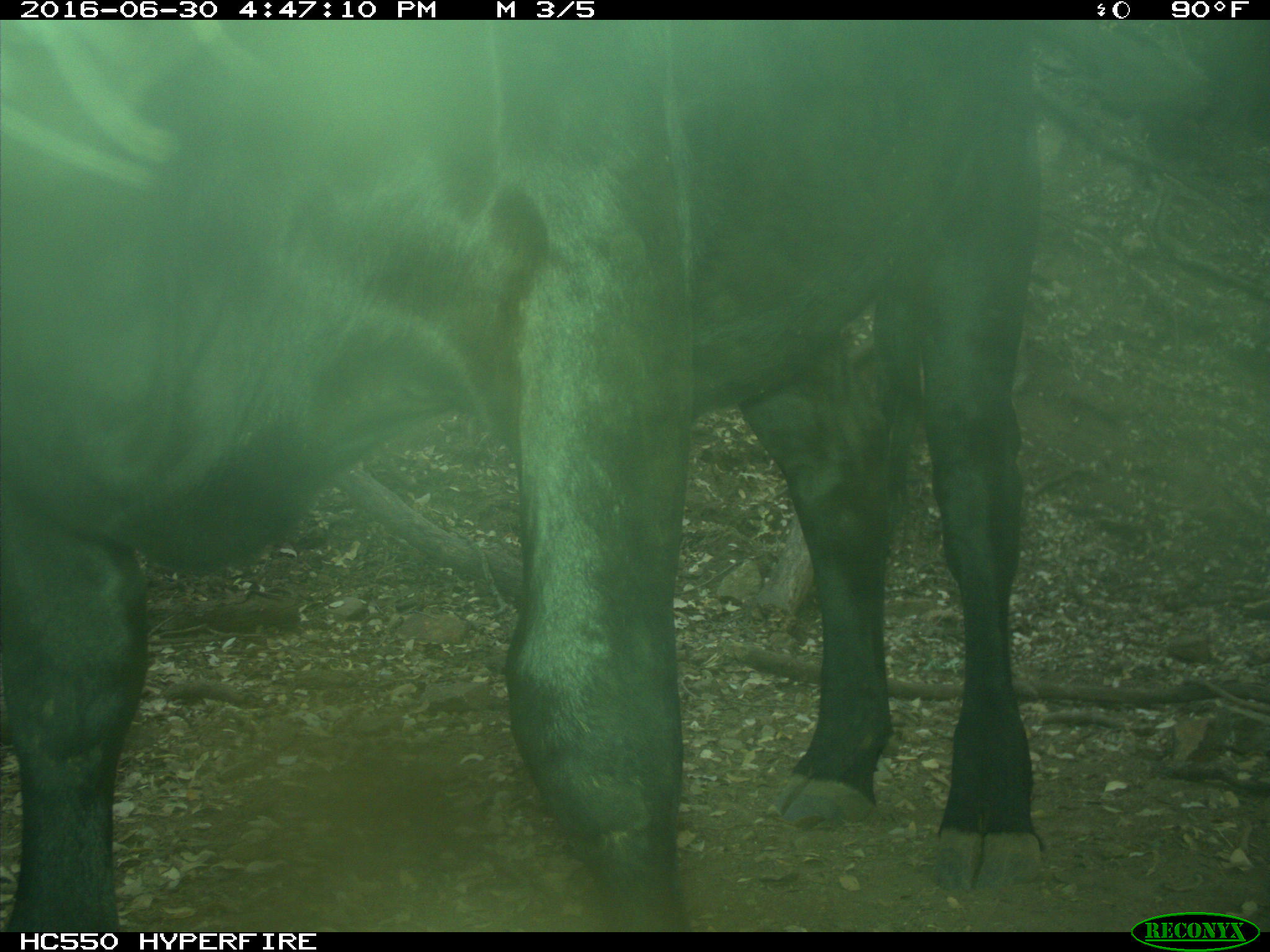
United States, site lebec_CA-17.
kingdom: Animalia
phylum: Chordata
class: Mammalia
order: Artiodactyla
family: Bovidae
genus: Bos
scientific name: Bos taurus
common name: domestic cow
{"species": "Bos taurus (domestic cow)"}